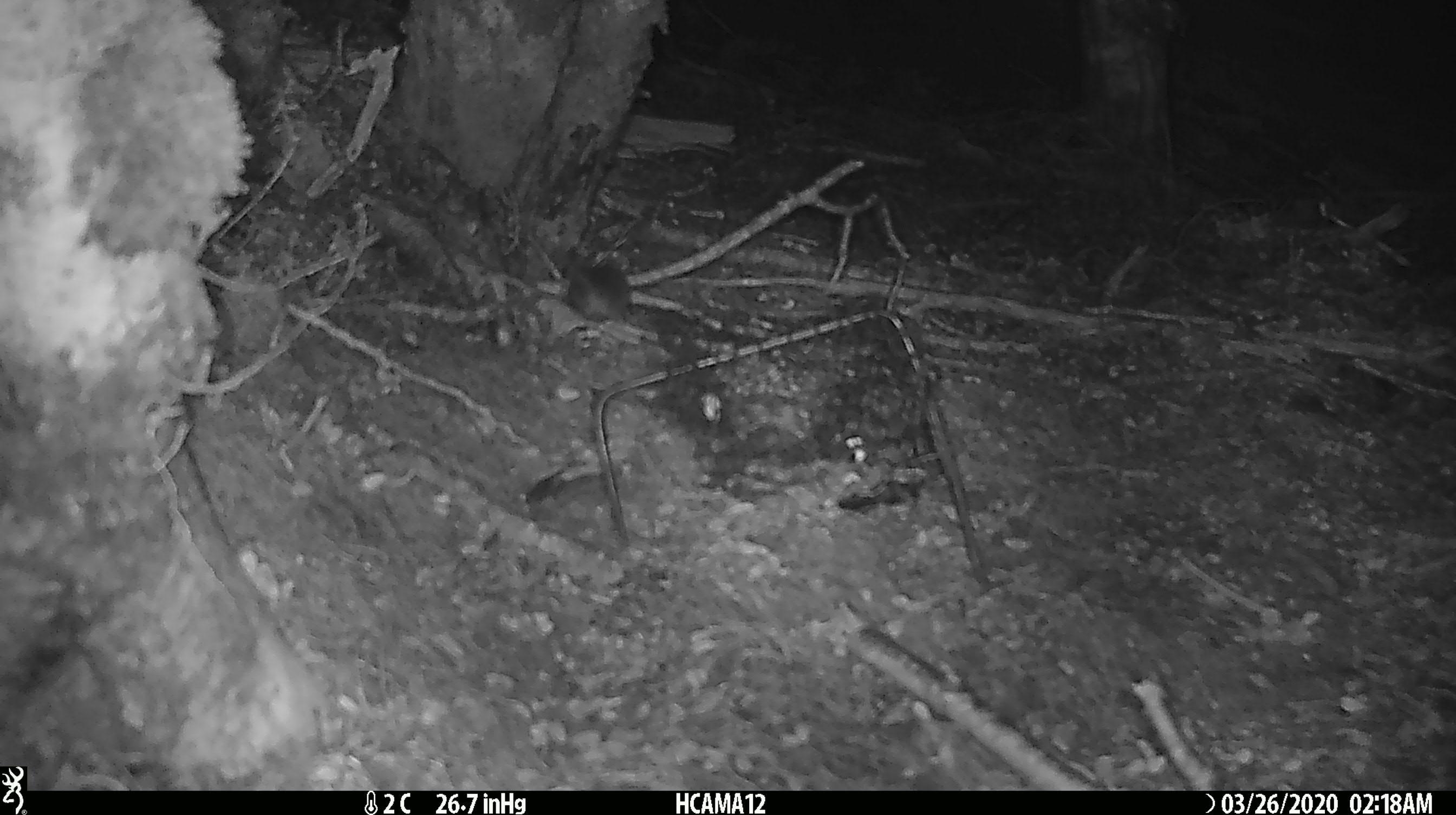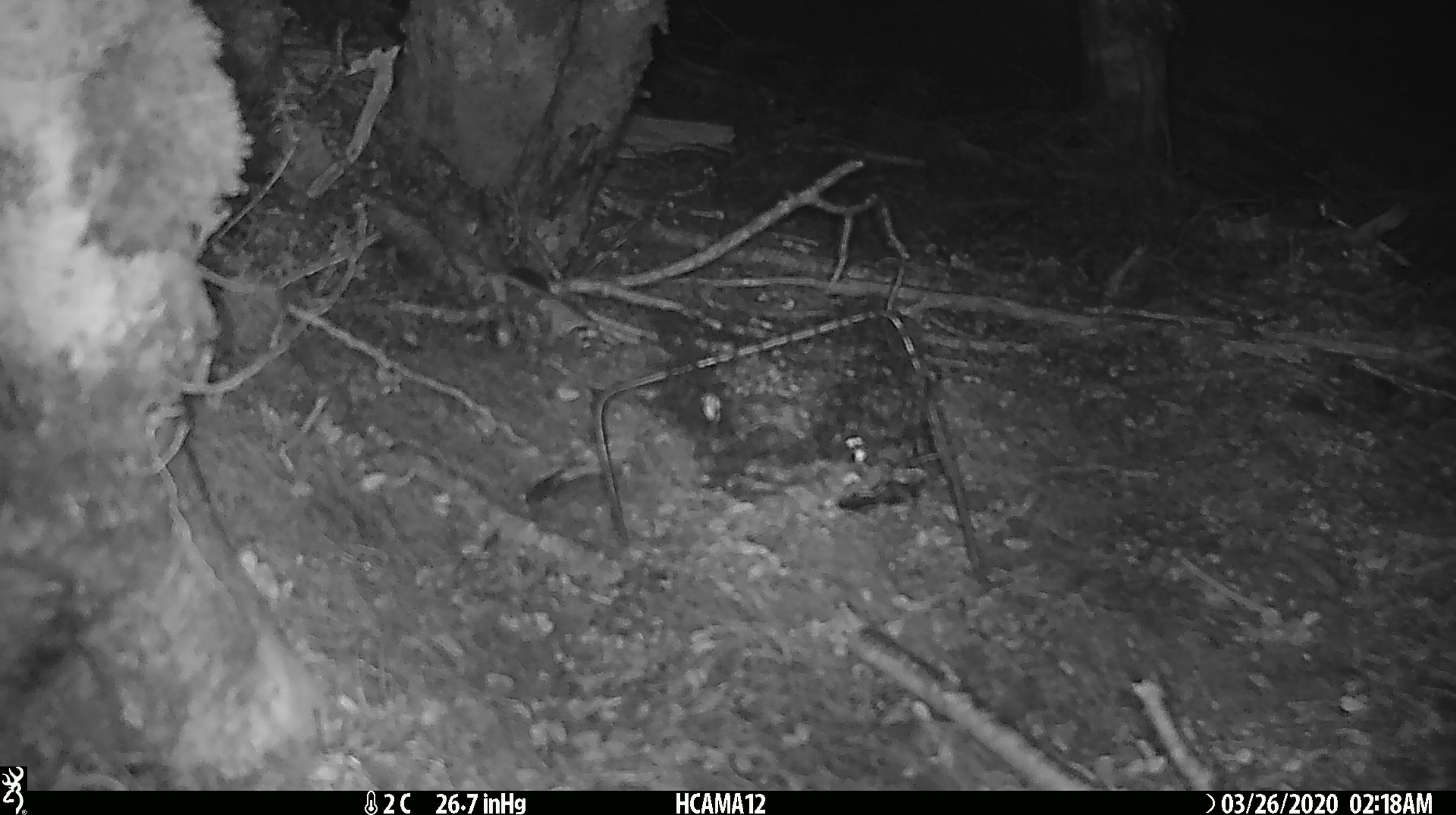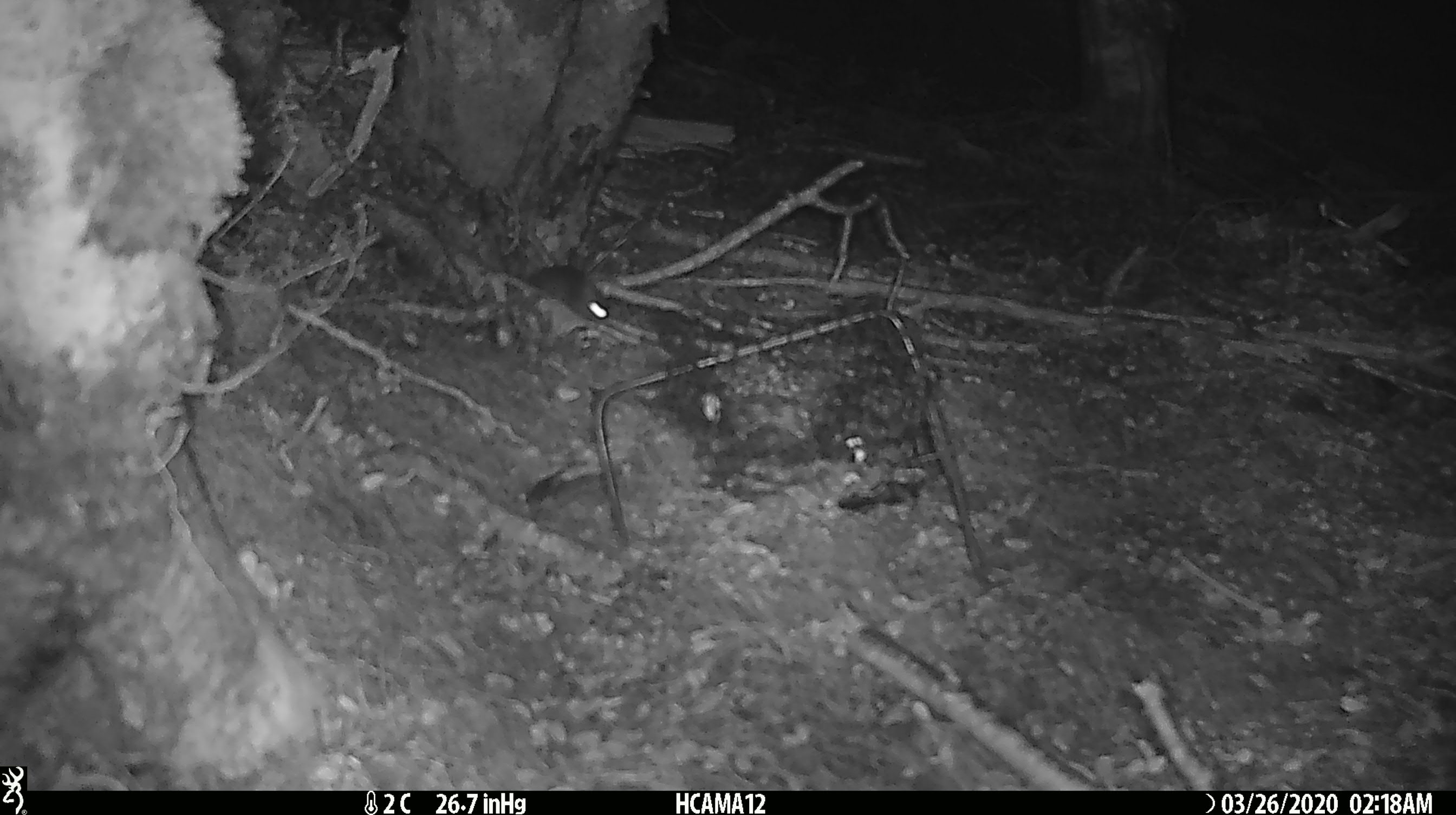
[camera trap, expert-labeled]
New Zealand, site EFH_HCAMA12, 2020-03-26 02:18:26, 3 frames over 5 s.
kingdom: Animalia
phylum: Chordata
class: Mammalia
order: Rodentia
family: Muridae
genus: Mus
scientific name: Mus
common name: mouse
Mouse (Mus).